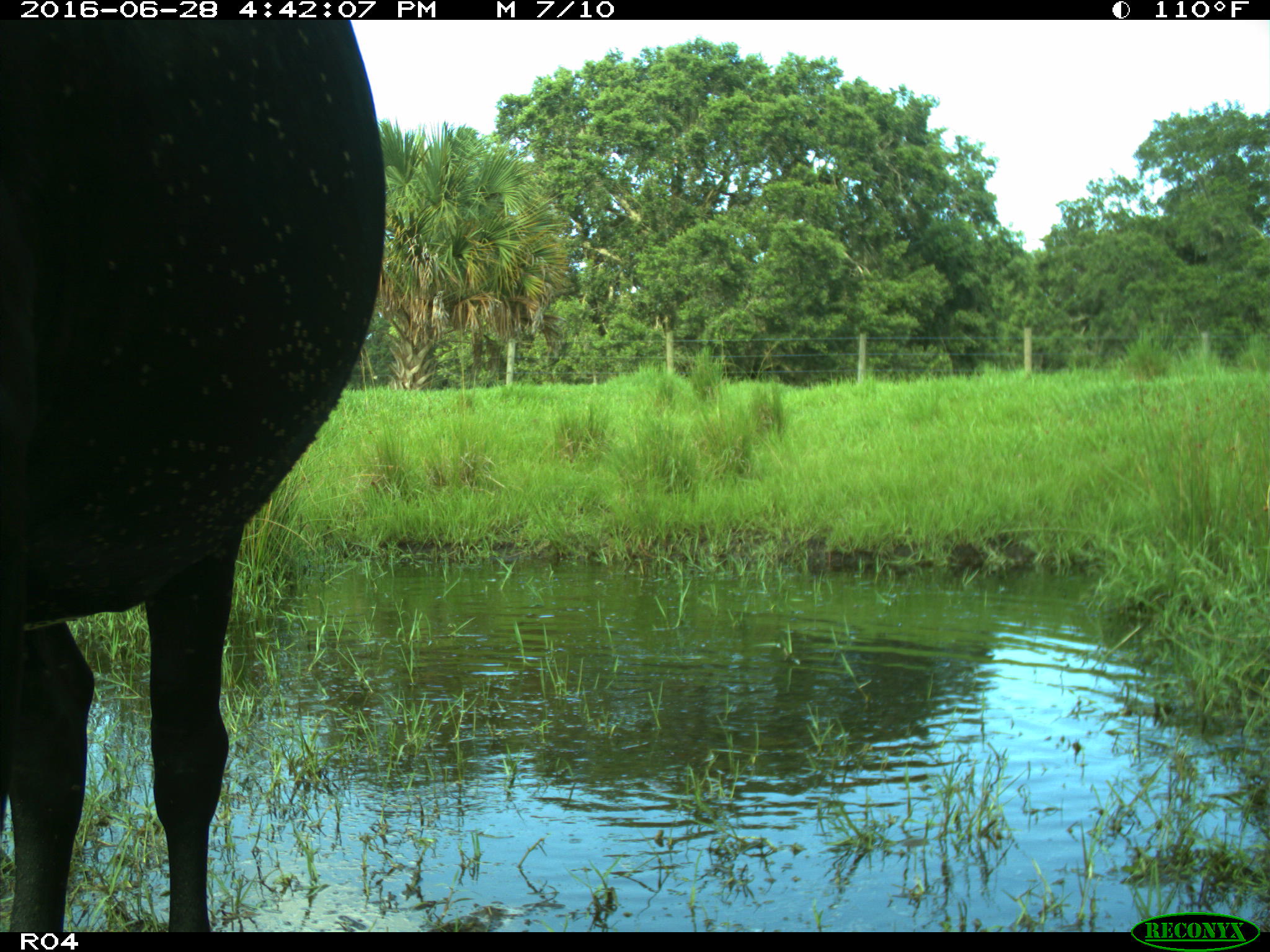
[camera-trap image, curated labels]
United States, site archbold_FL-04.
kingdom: Animalia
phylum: Chordata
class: Mammalia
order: Artiodactyla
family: Bovidae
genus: Bos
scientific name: Bos taurus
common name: domestic cow